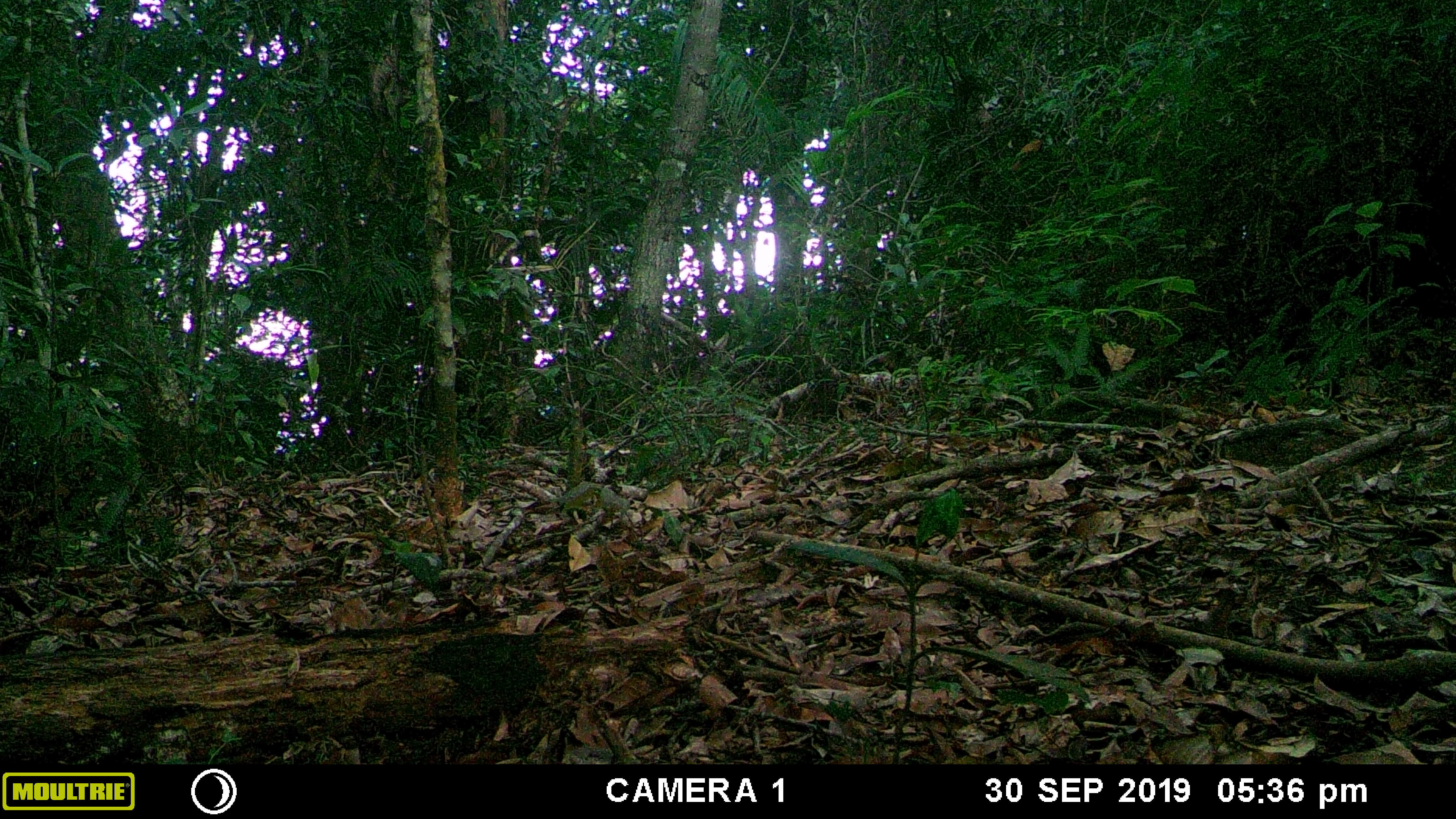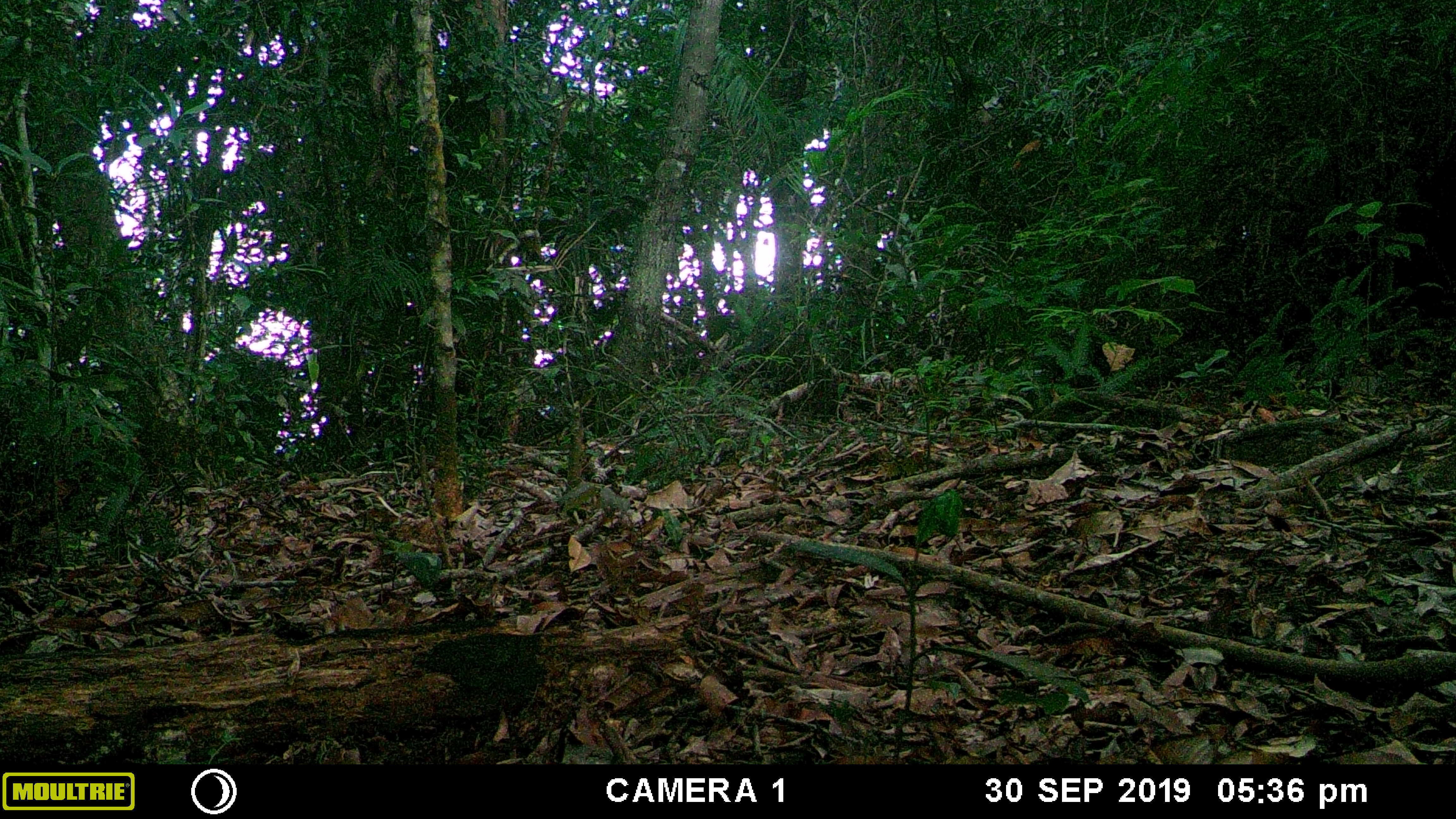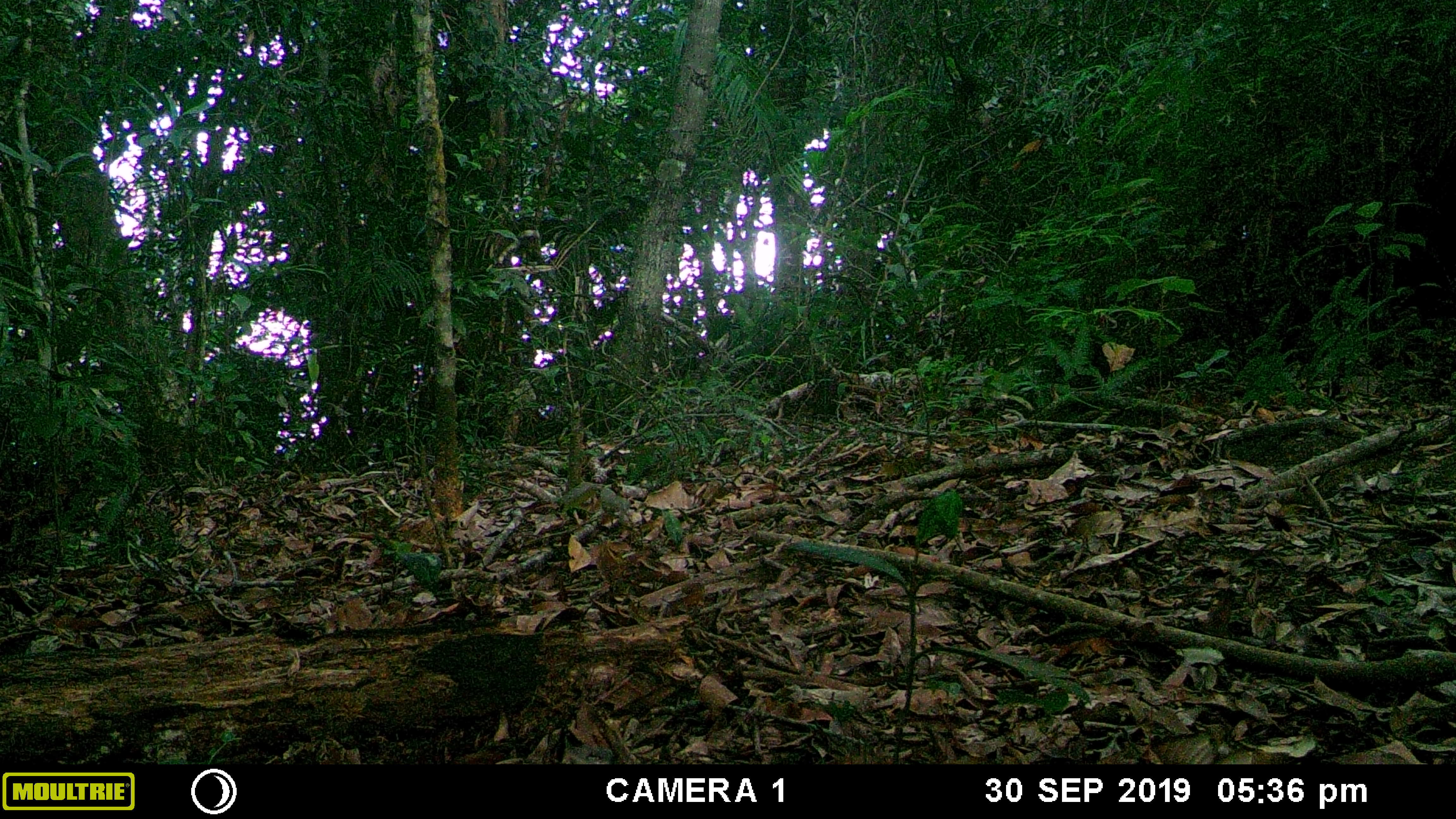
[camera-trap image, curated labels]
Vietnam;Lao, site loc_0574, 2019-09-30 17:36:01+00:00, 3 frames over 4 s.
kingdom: Animalia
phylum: Chordata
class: Mammalia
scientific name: Mammalia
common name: mammal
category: unidentified small mammal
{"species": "unidentified small mammal (mammal) (Mammalia)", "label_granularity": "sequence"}